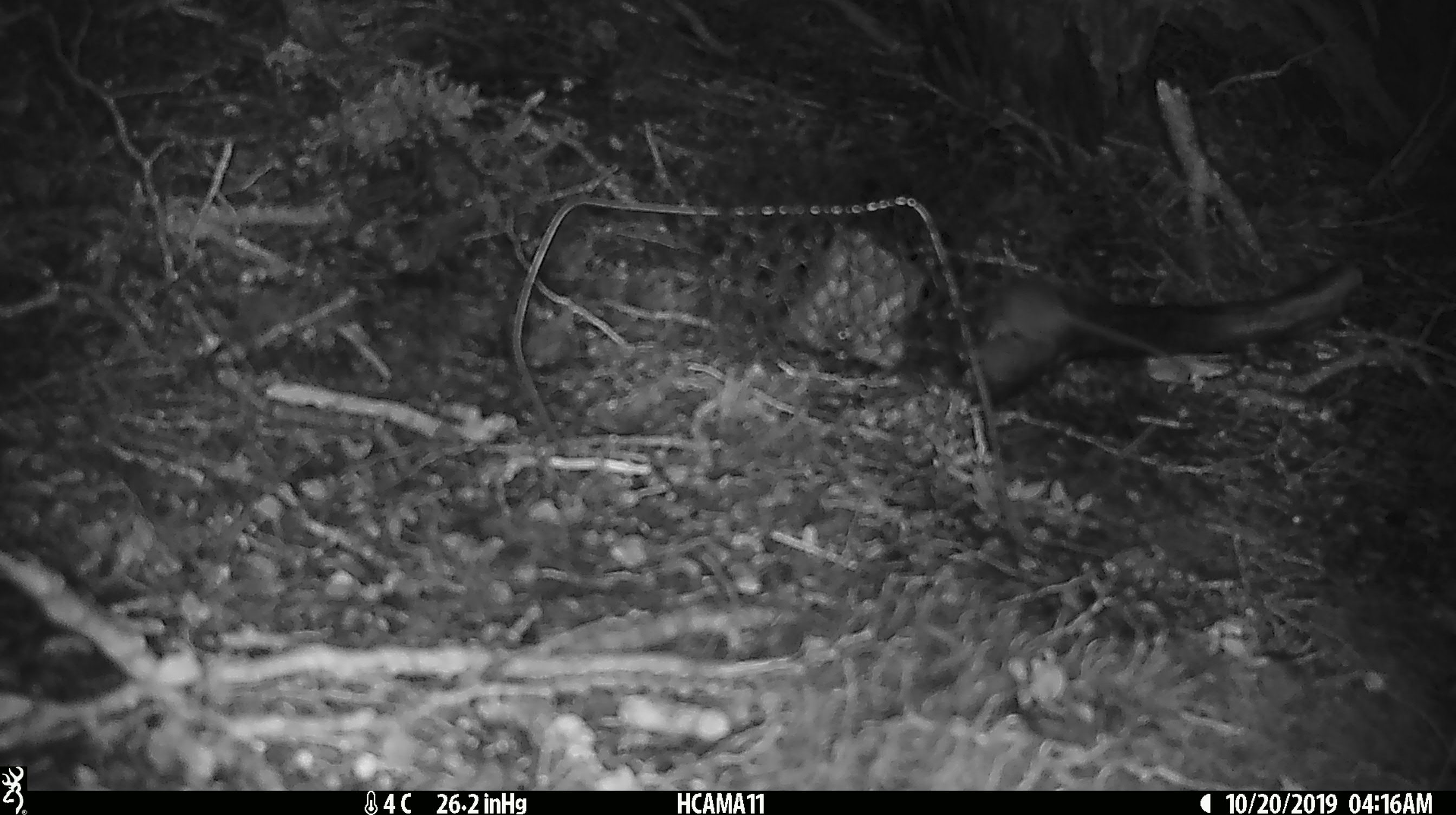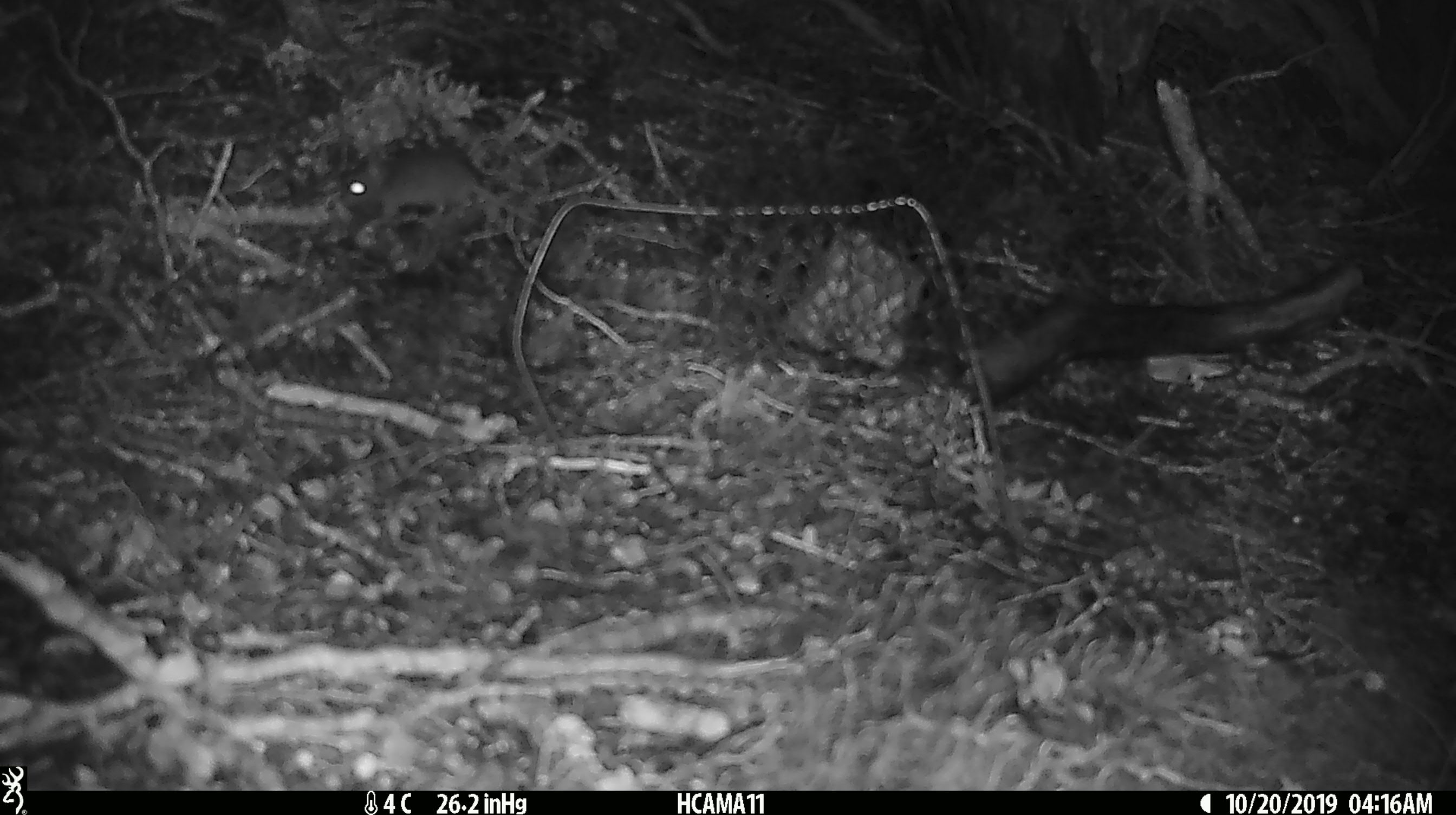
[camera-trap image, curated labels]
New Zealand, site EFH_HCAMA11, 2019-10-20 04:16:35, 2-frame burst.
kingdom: Animalia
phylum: Chordata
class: Mammalia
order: Rodentia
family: Muridae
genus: Mus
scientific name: Mus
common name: mouse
Mouse (Mus).